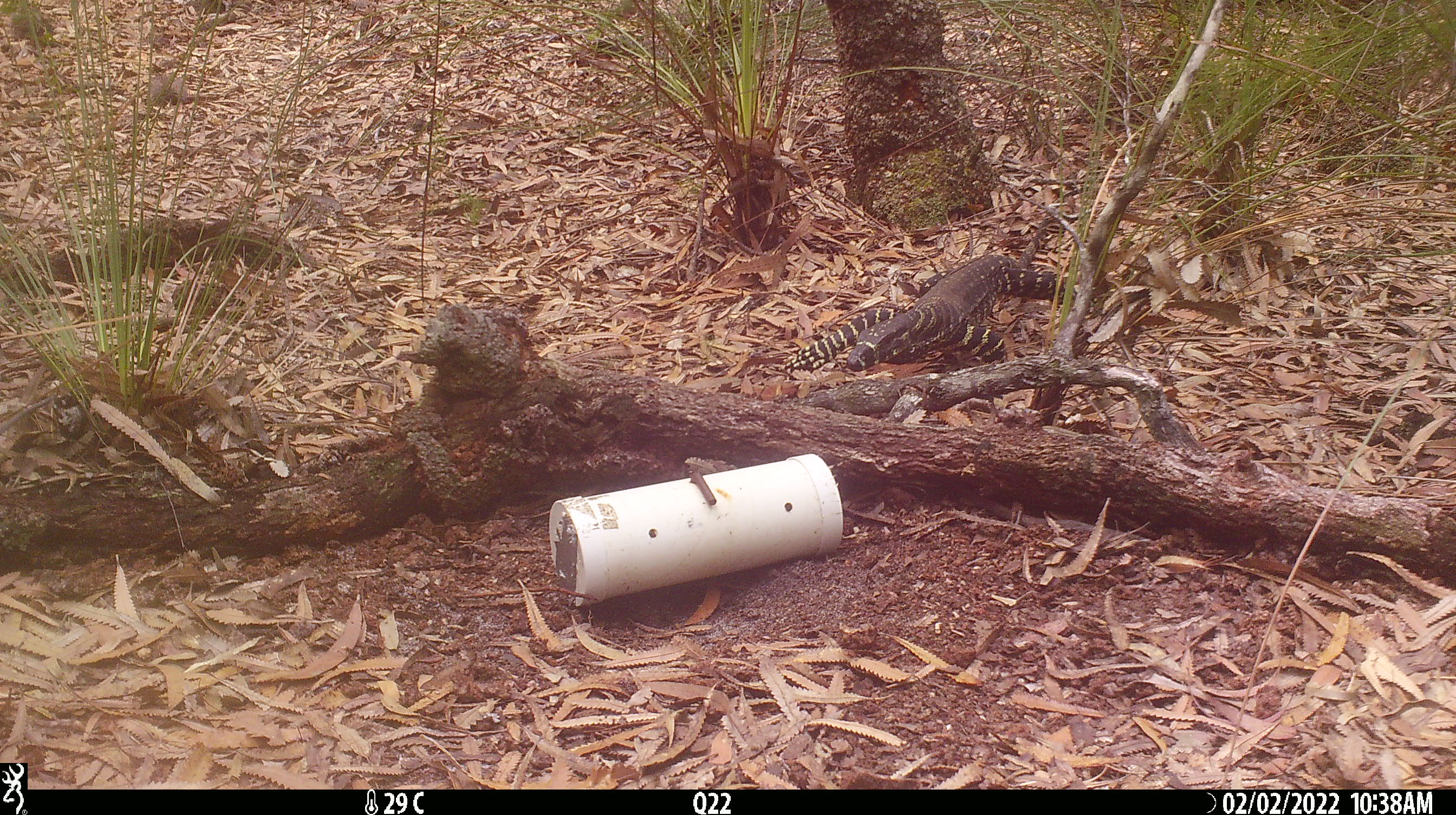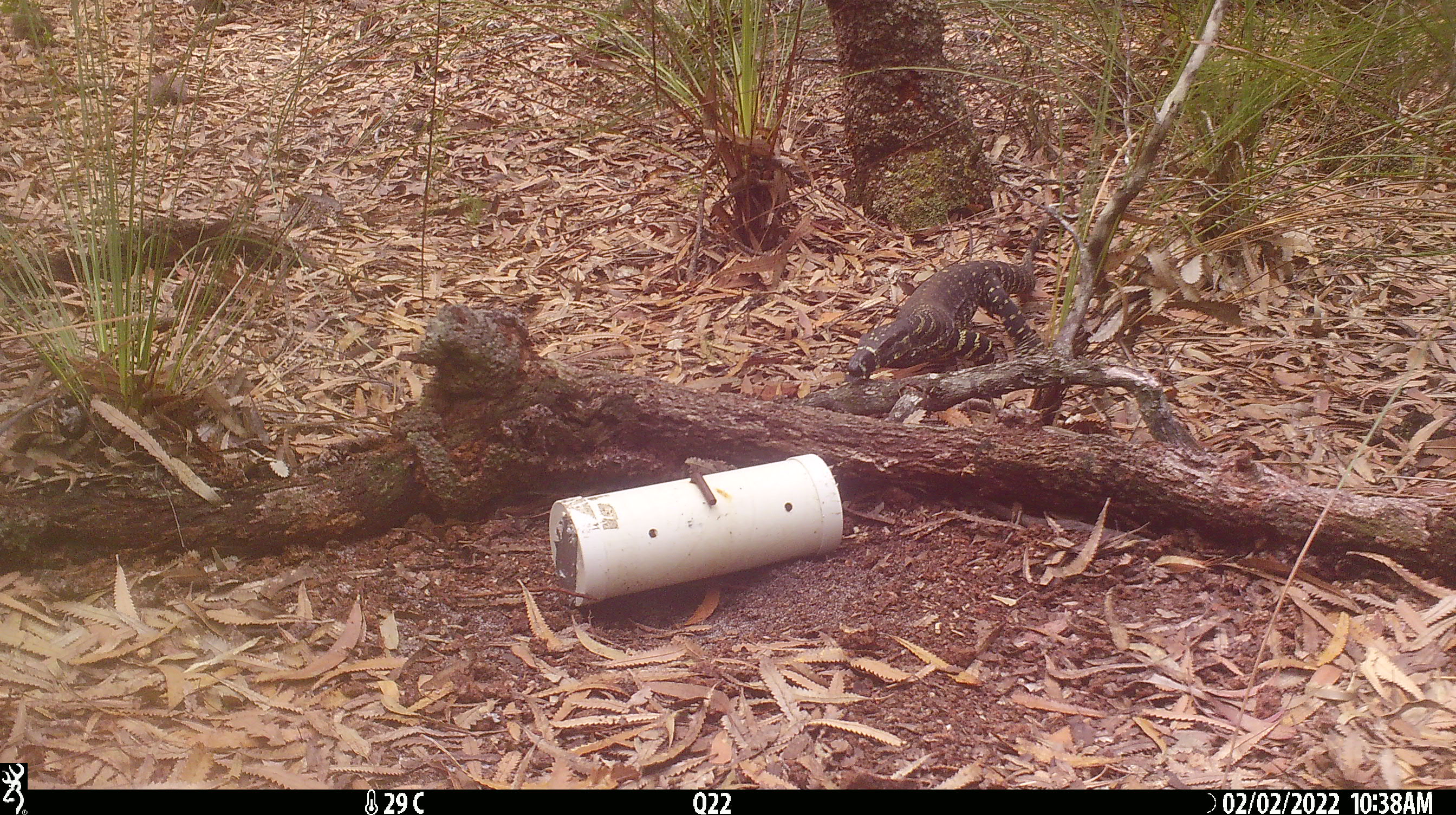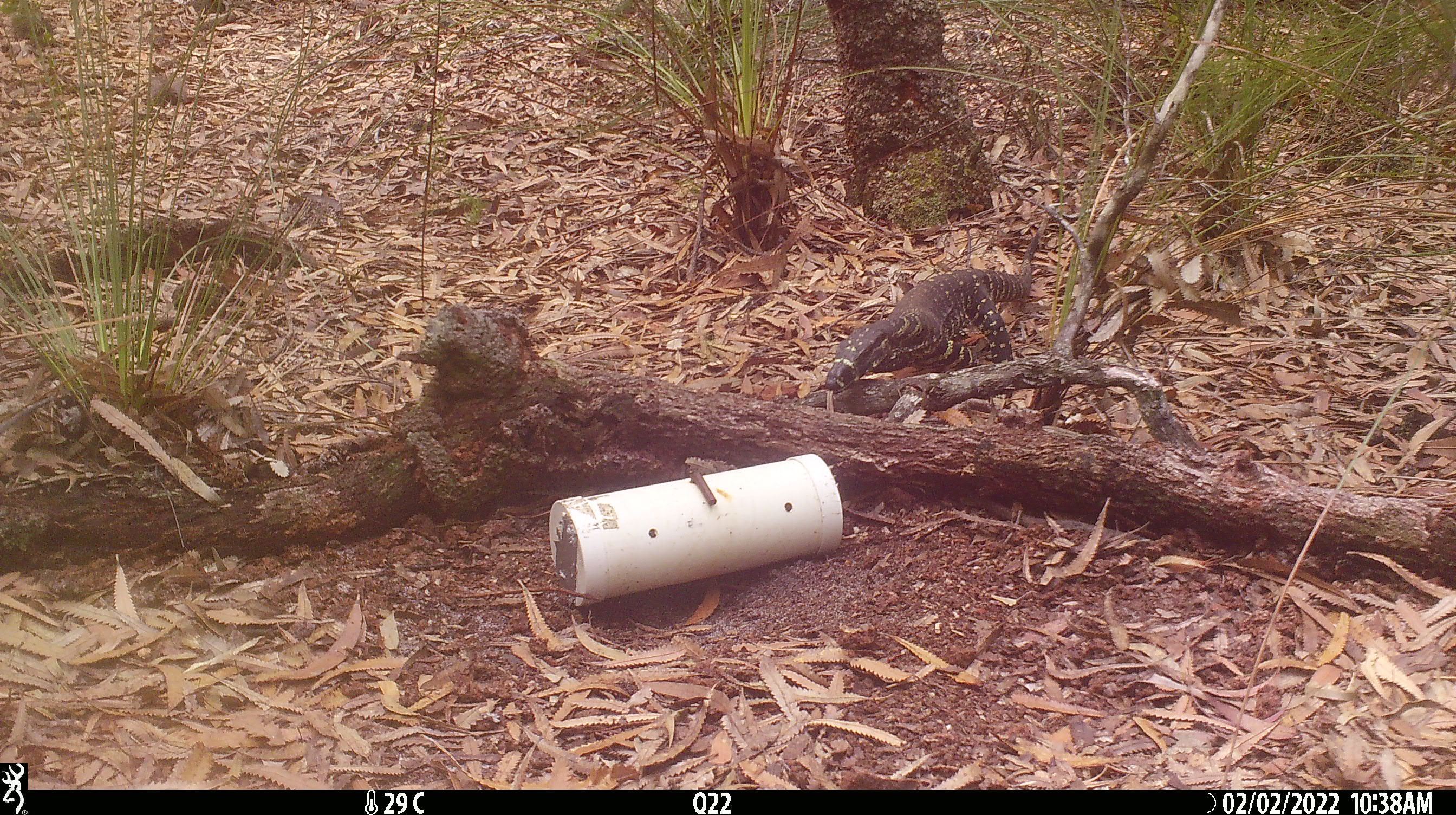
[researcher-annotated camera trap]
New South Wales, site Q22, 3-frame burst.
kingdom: Animalia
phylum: Chordata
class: Reptilia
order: Squamata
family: Varanidae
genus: Varanus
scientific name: Varanus varius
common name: lace monitor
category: goanna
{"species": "goanna (lace monitor) (Varanus varius)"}